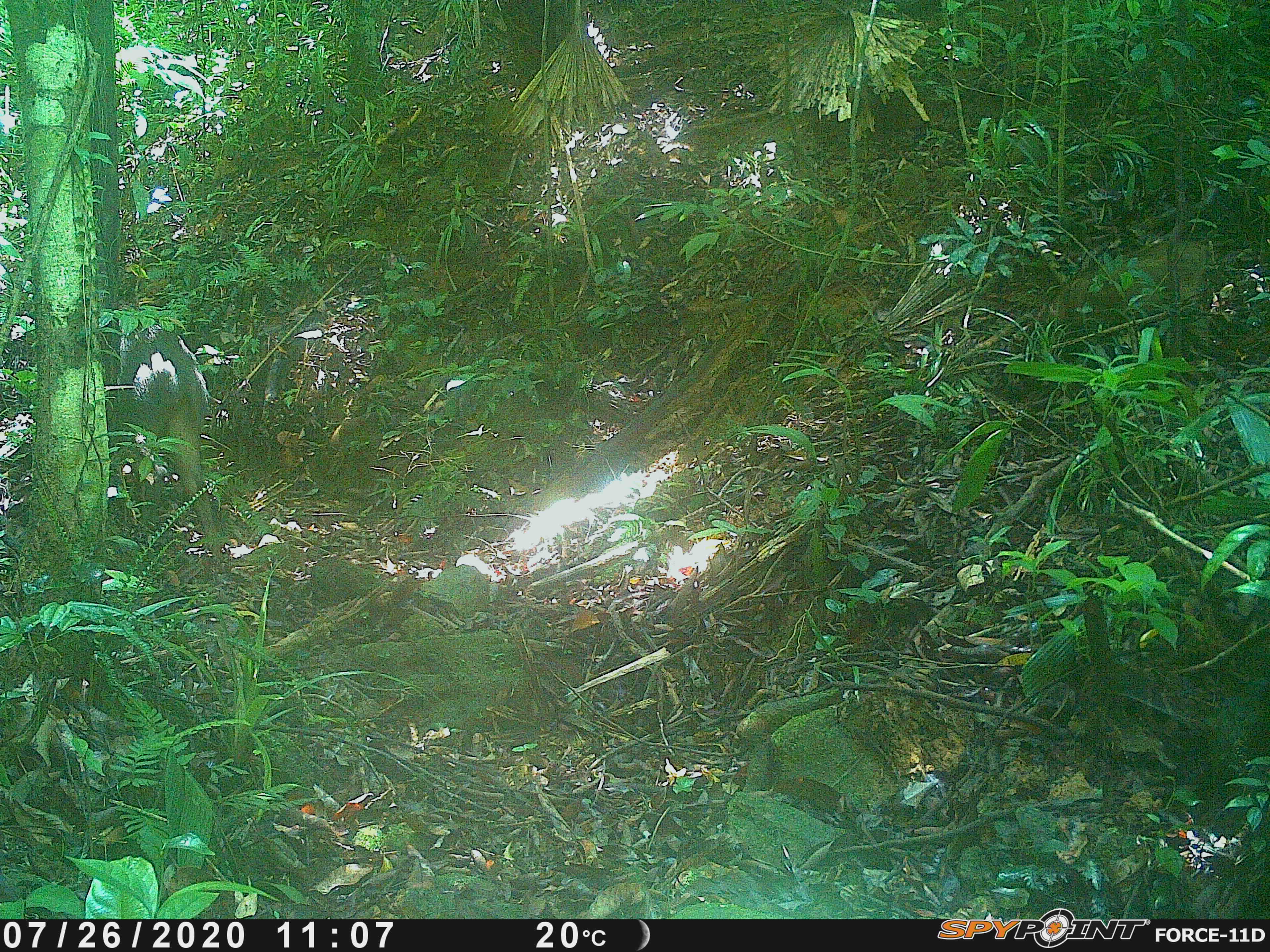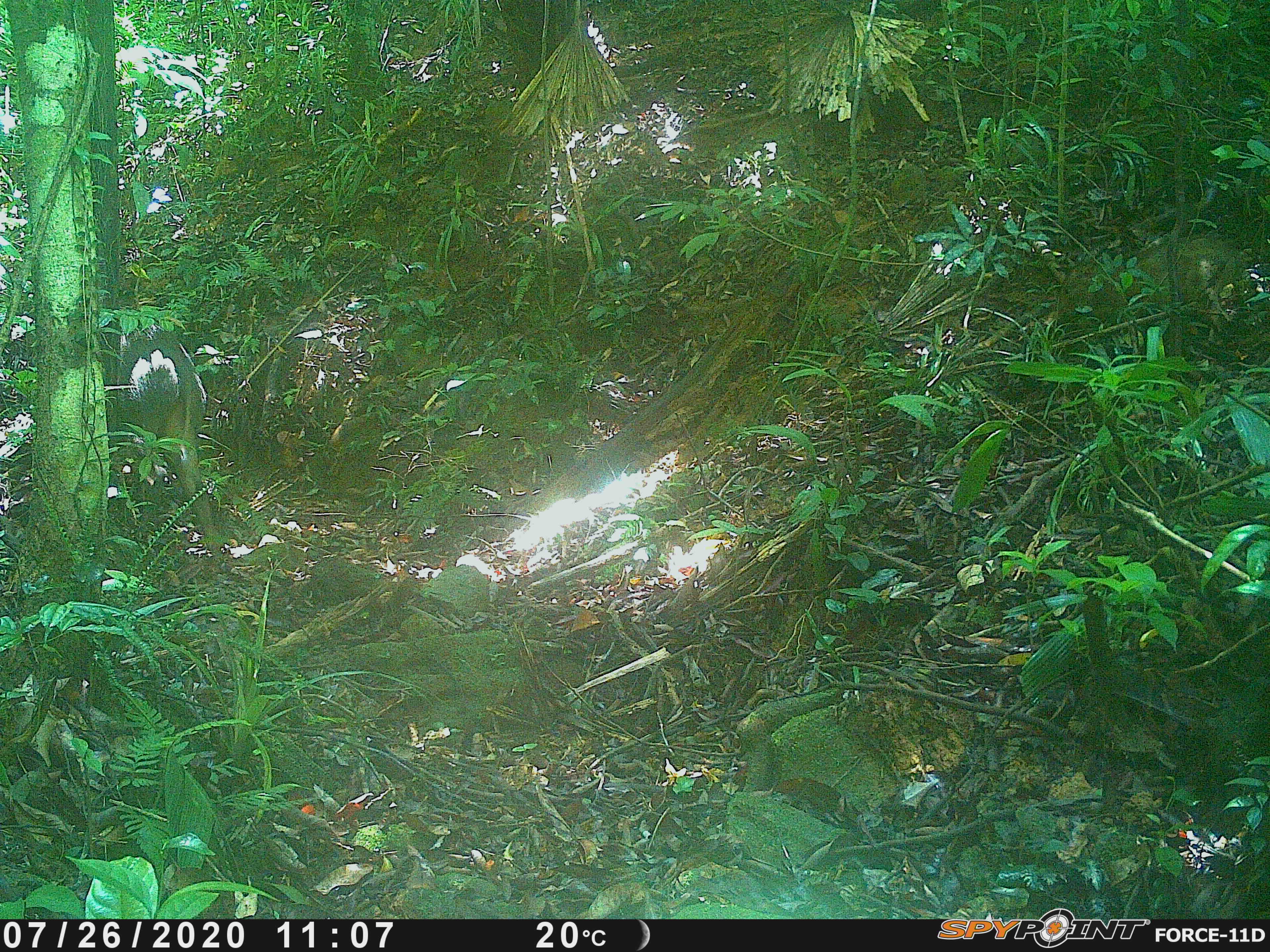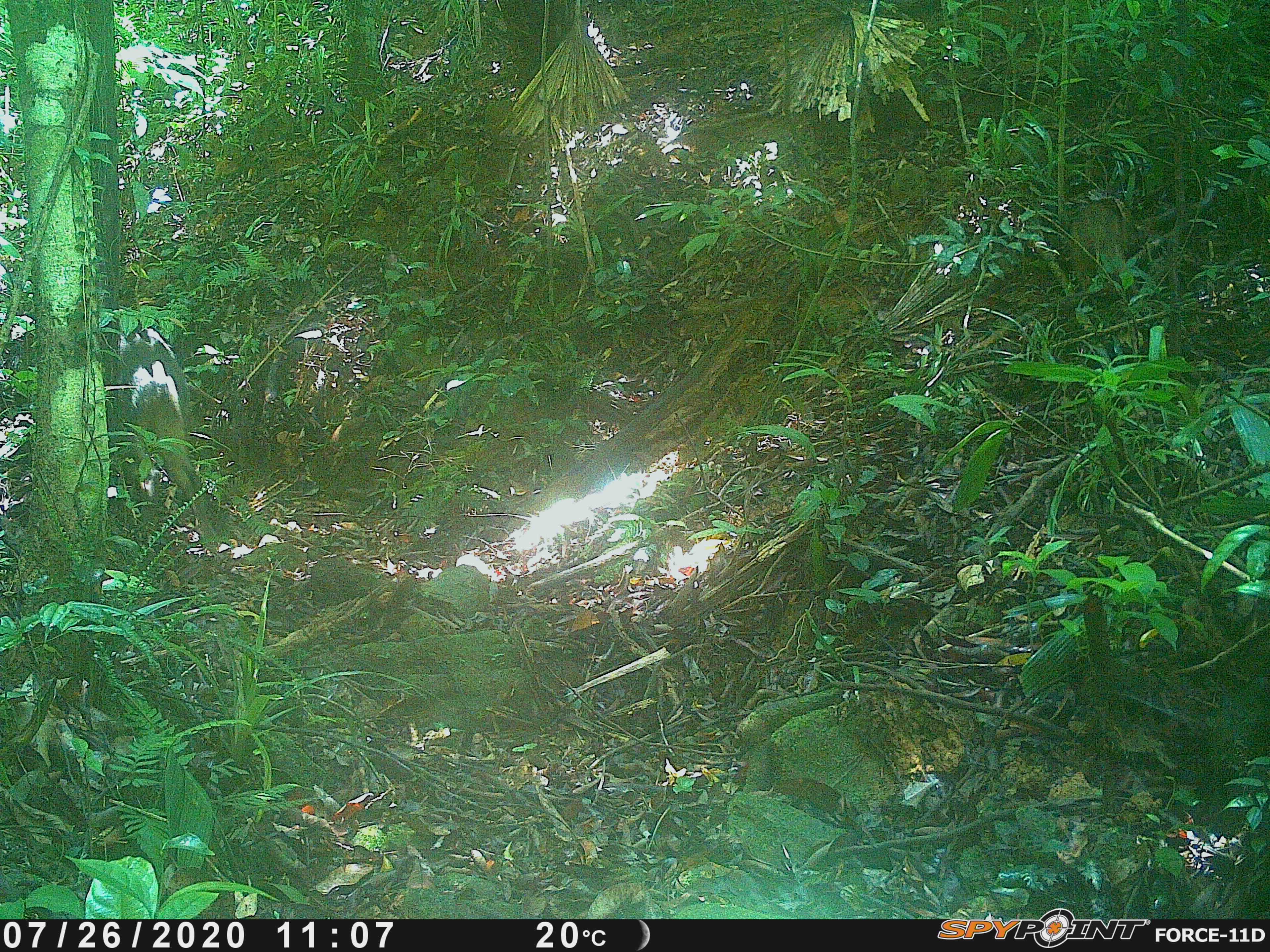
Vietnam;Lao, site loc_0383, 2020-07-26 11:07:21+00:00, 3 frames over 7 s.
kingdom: Animalia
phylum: Chordata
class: Mammalia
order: Artiodactyla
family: Suidae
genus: Sus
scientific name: Sus scrofa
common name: eurasian wild pig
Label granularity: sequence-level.